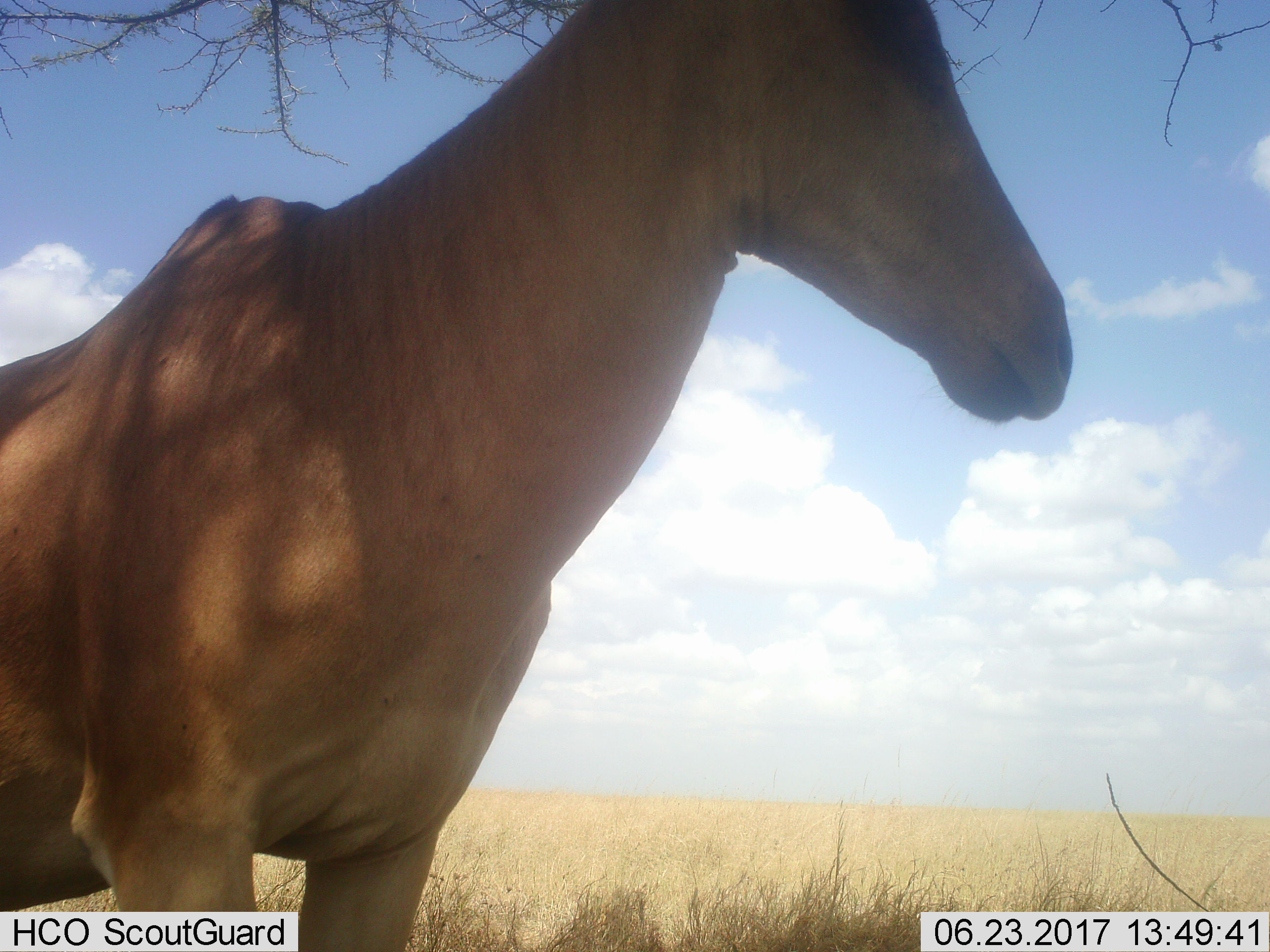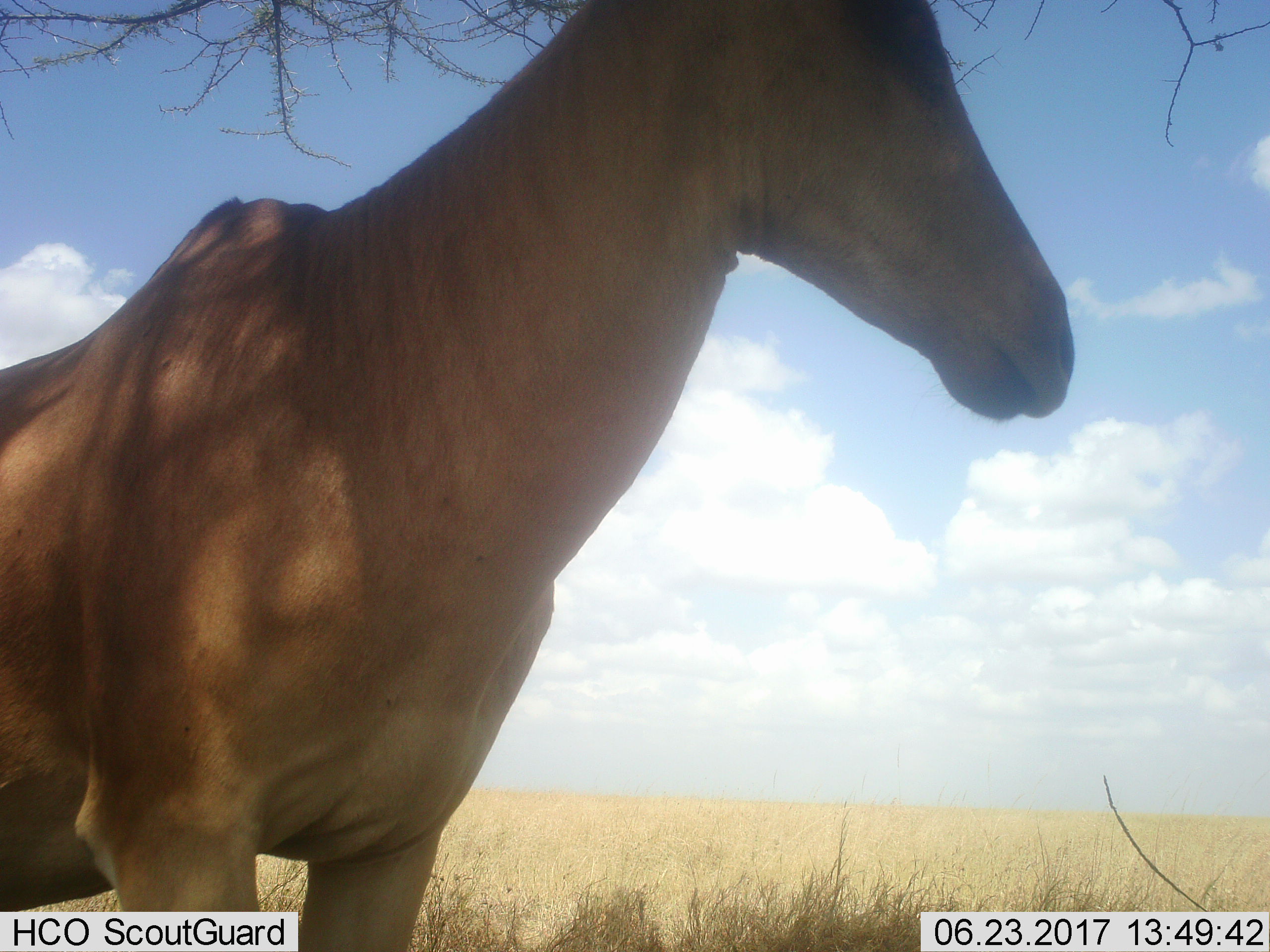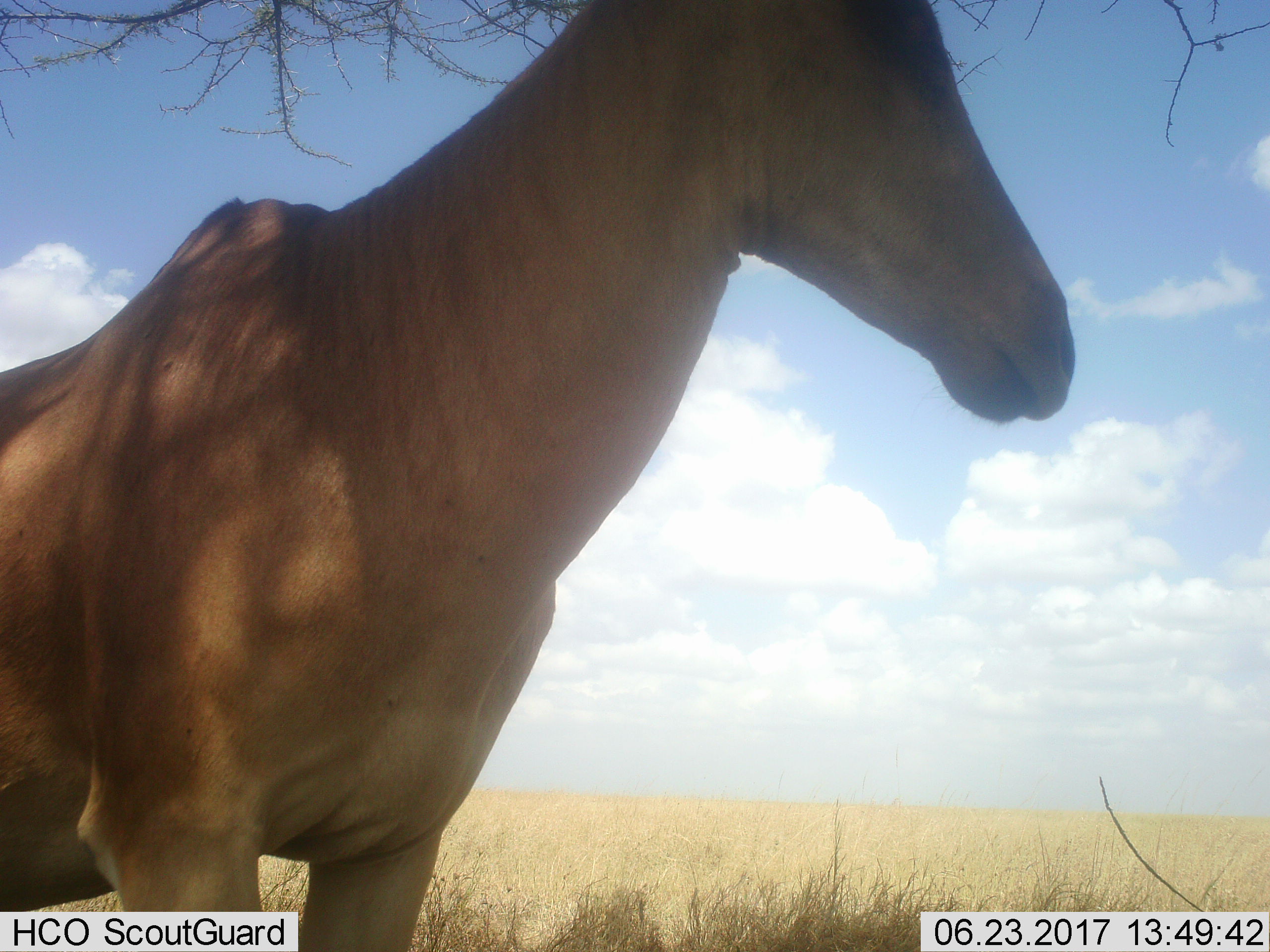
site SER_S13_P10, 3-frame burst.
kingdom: Animalia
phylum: Chordata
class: Mammalia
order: Artiodactyla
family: Bovidae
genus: Alcelaphus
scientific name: Alcelaphus buselaphus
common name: hartebeest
Hartebeest (Alcelaphus buselaphus), count 1. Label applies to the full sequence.